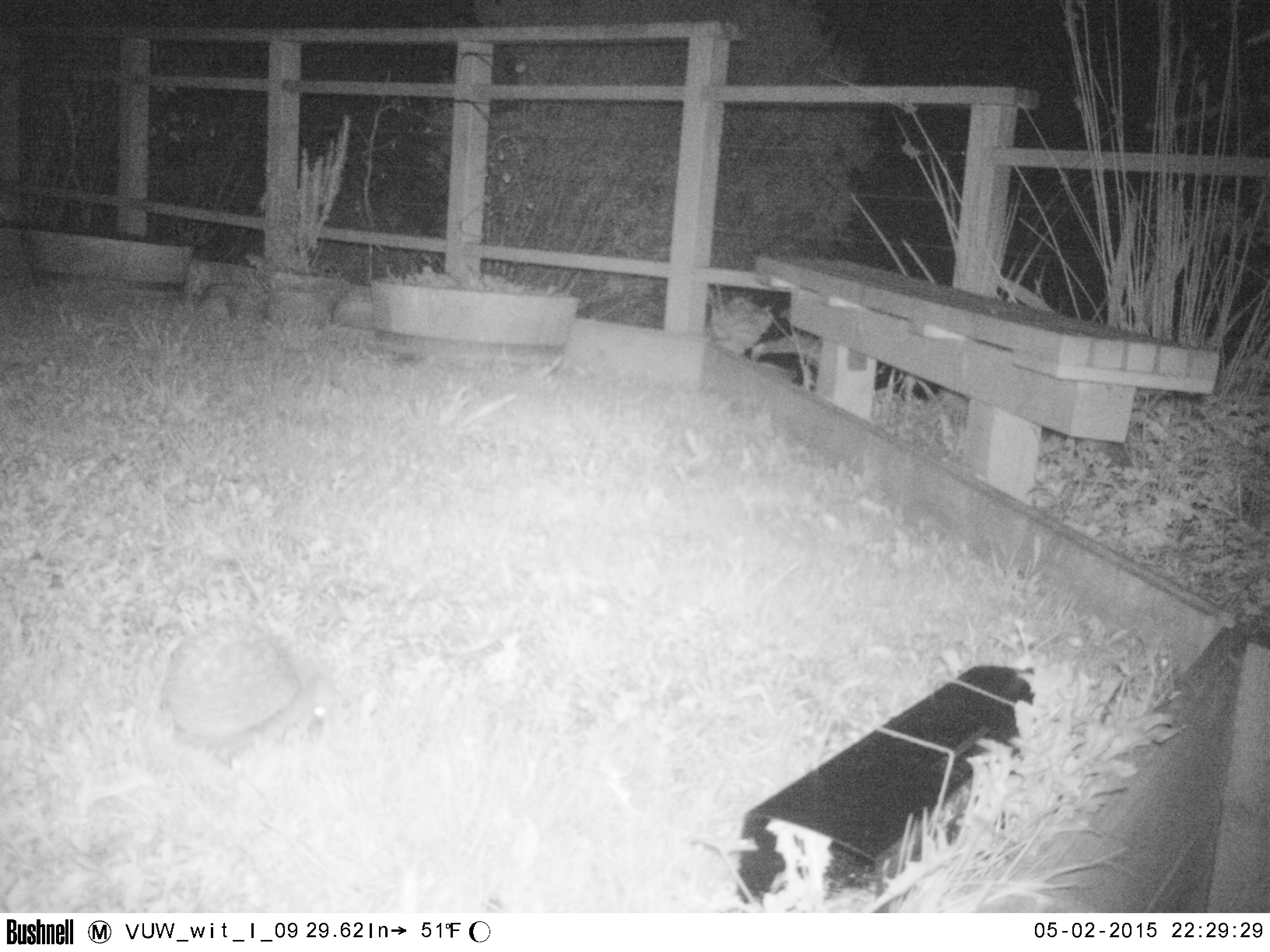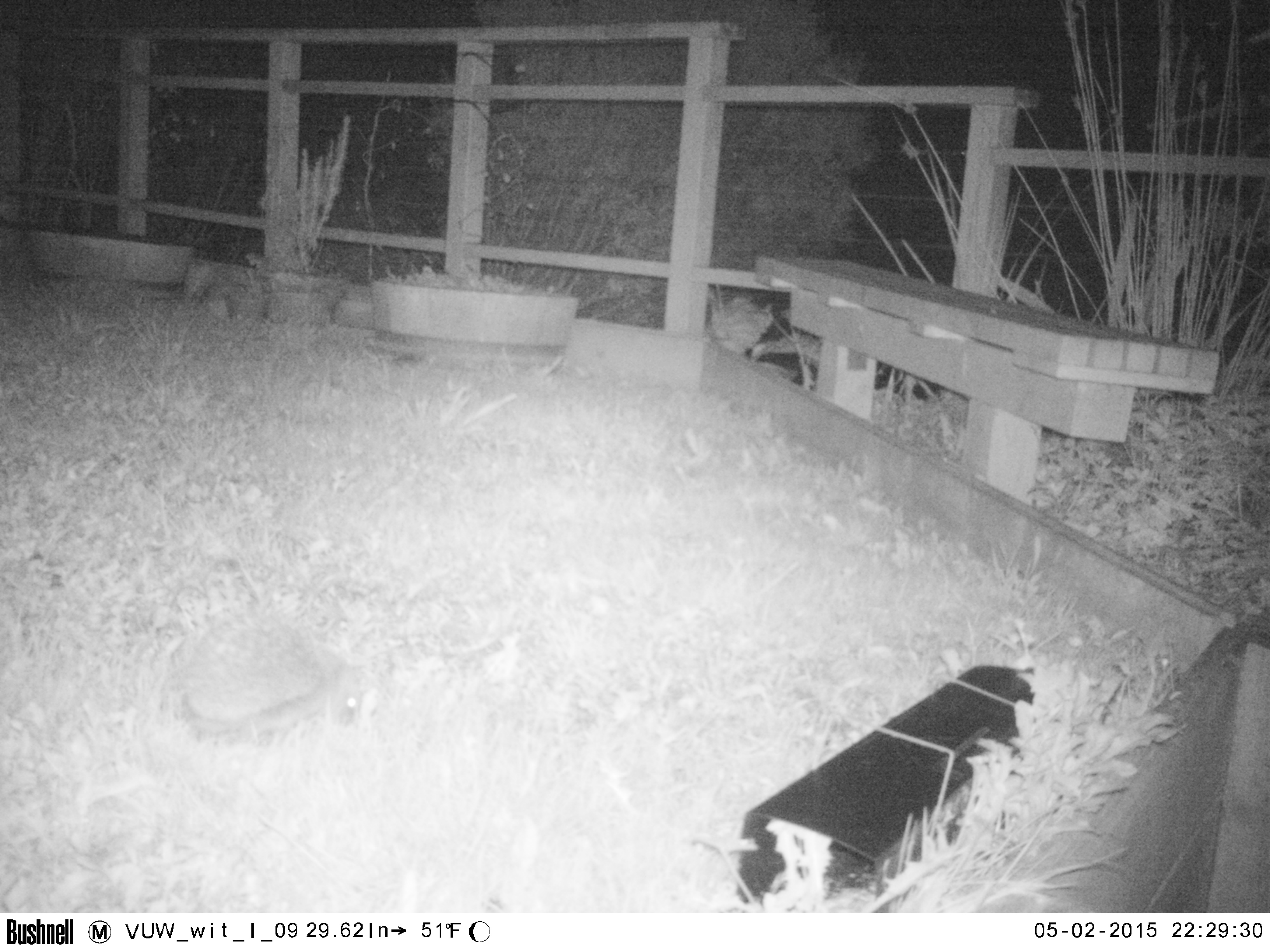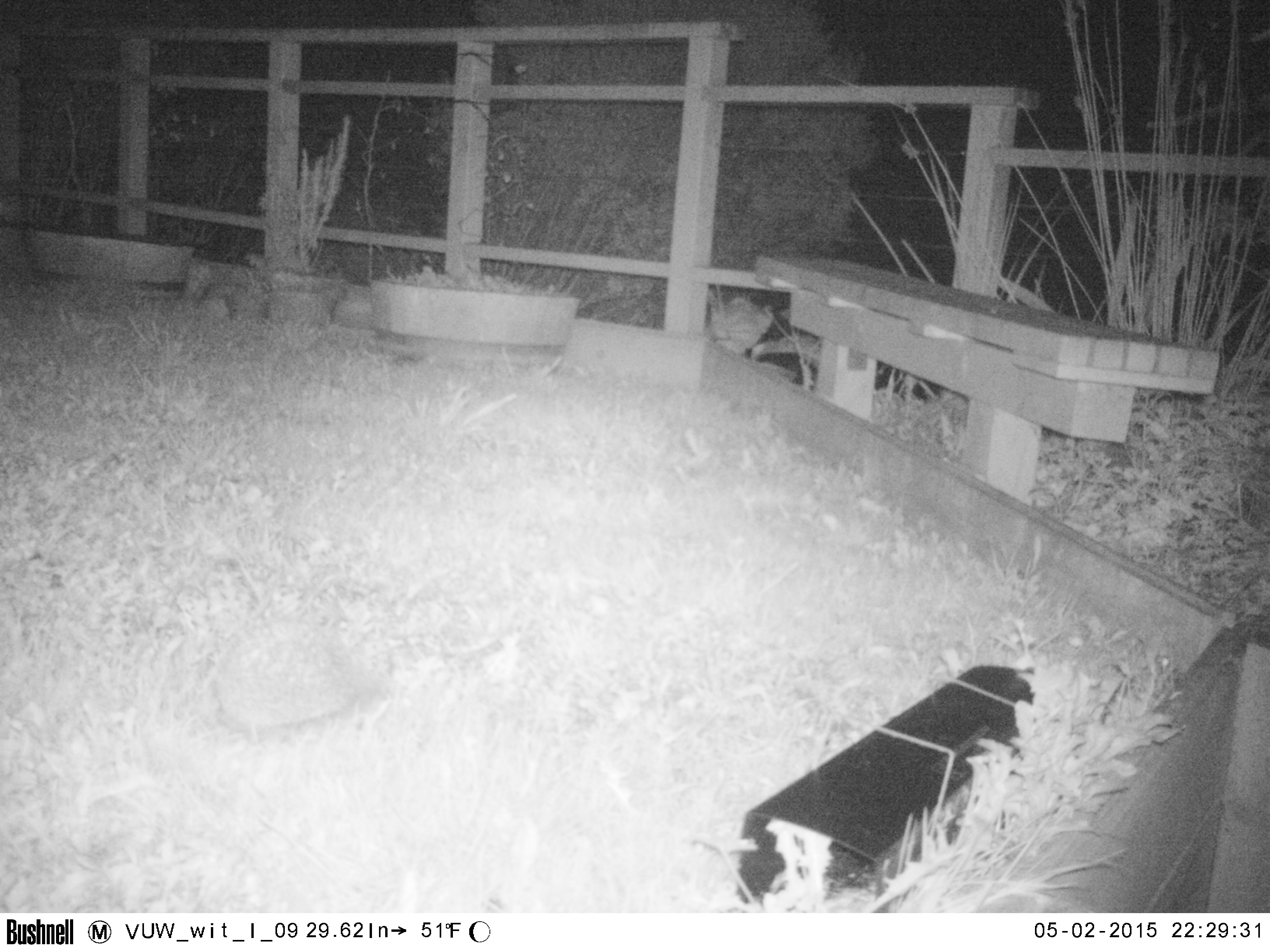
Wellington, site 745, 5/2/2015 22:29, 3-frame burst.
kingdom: Animalia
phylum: Chordata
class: Mammalia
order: Eulipotyphla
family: Erinaceidae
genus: Erinaceus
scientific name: Erinaceus europaeus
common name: hedgehog